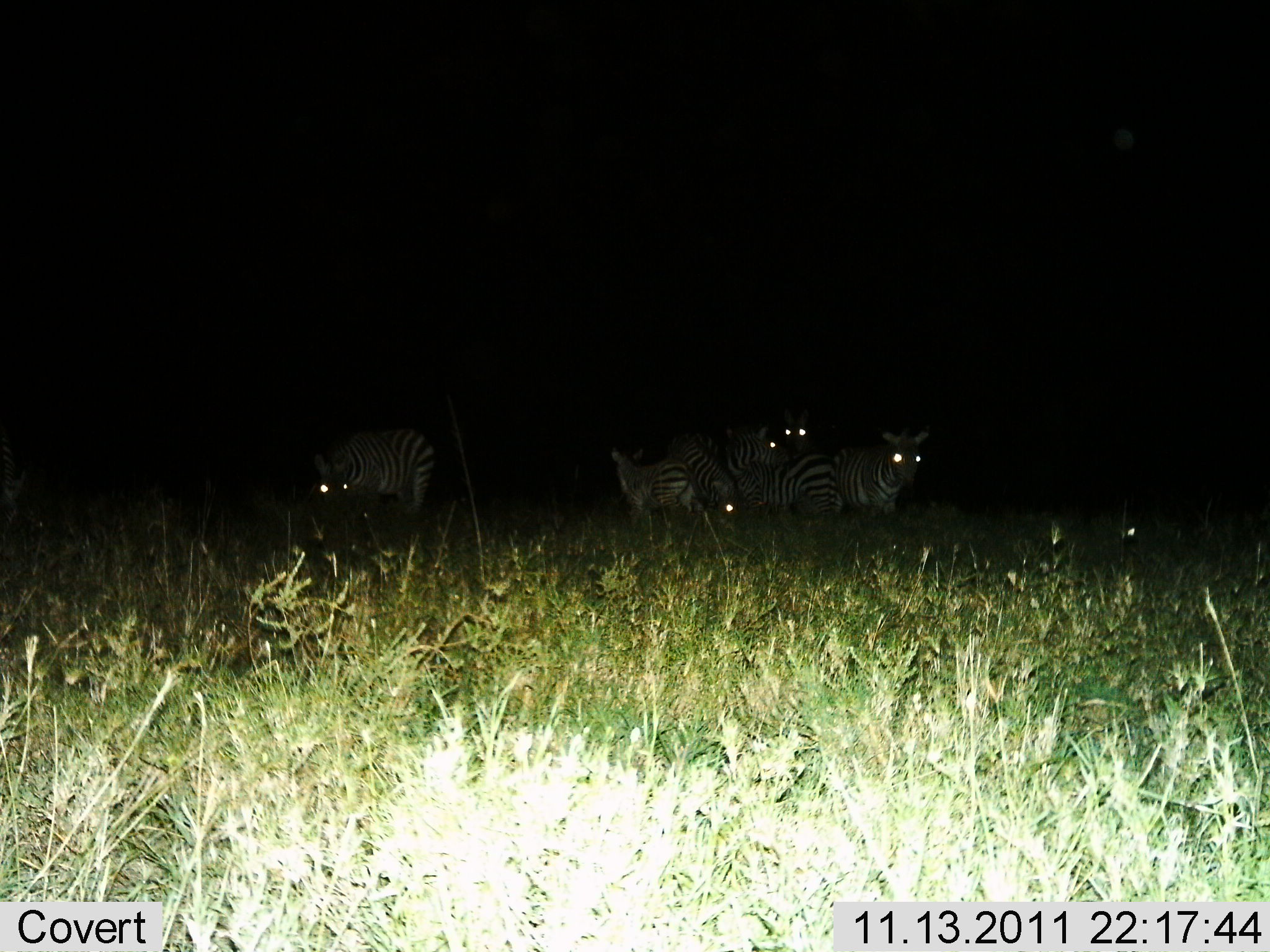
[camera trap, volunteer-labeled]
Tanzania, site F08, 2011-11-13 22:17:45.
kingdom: Animalia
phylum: Chordata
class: Mammalia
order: Perissodactyla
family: Equidae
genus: Equus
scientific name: Equus quagga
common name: plains zebra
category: zebra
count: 5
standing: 69%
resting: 15%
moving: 15%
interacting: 15%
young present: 8%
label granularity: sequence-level